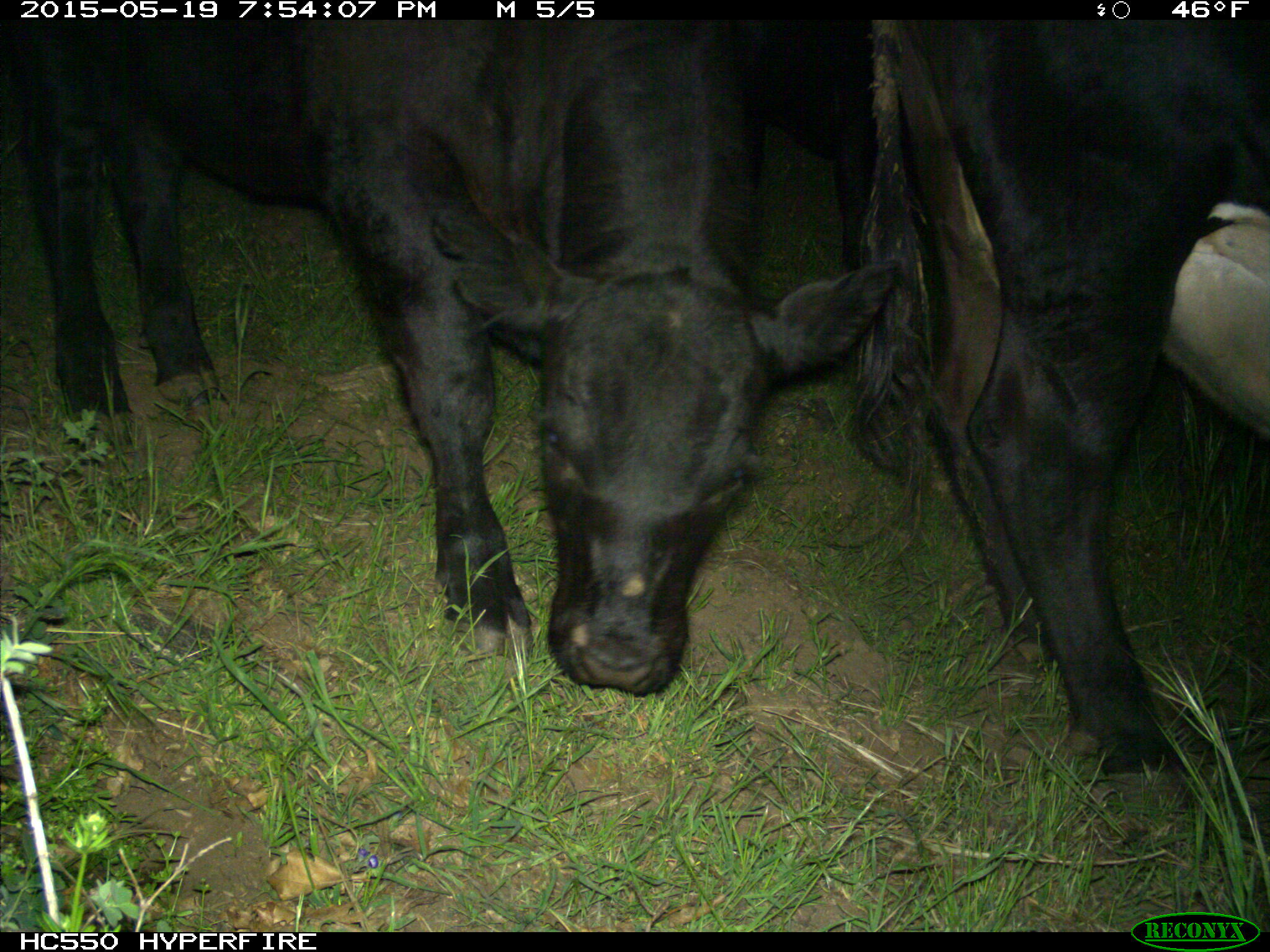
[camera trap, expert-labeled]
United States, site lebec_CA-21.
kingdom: Animalia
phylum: Chordata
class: Mammalia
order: Artiodactyla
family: Bovidae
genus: Bos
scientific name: Bos taurus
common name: domestic cow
Bos taurus (domestic cow).